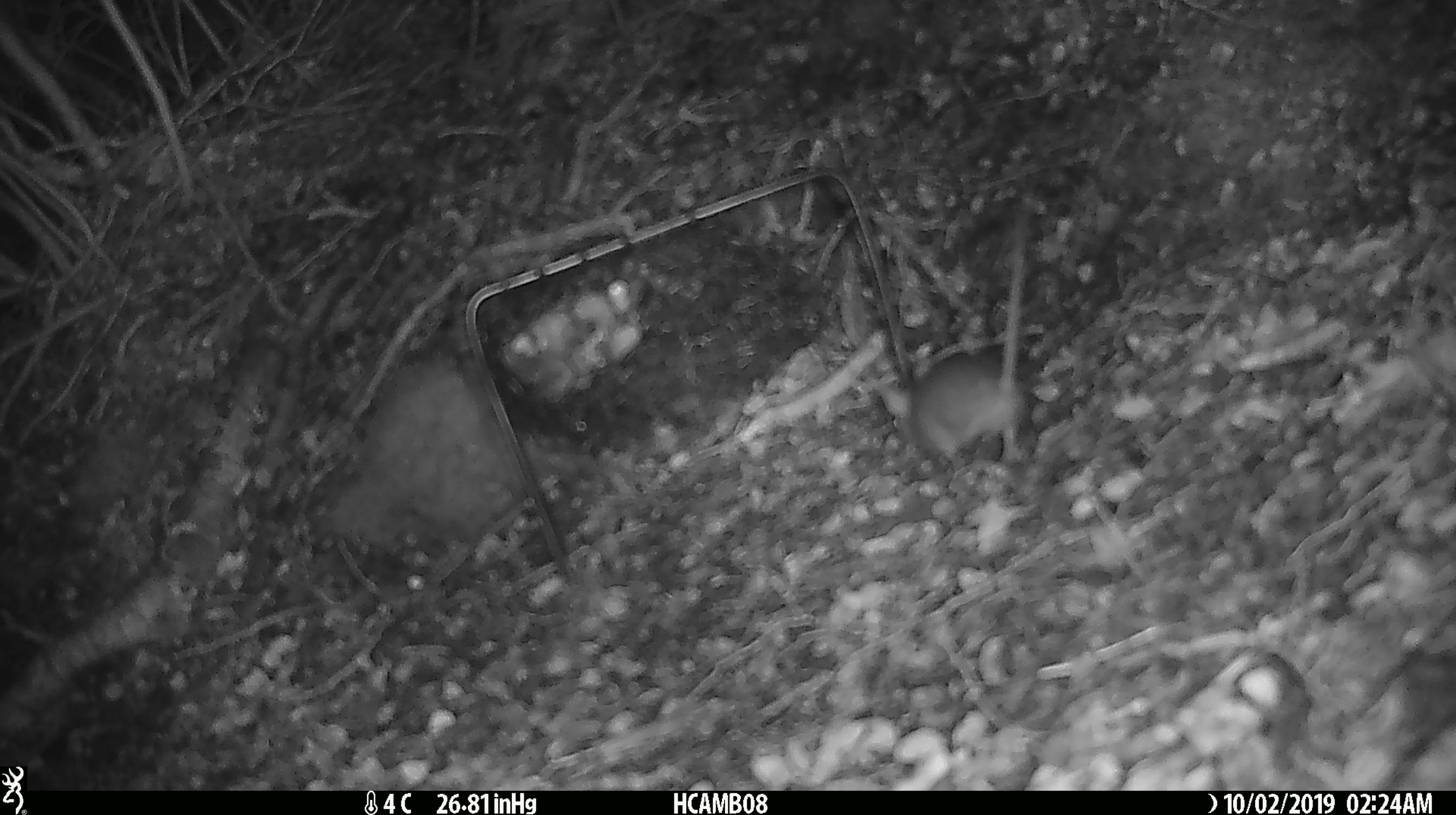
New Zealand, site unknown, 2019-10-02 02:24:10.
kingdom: Animalia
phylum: Chordata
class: Mammalia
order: Rodentia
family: Muridae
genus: Mus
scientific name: Mus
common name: mouse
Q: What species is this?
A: Mouse (Mus).